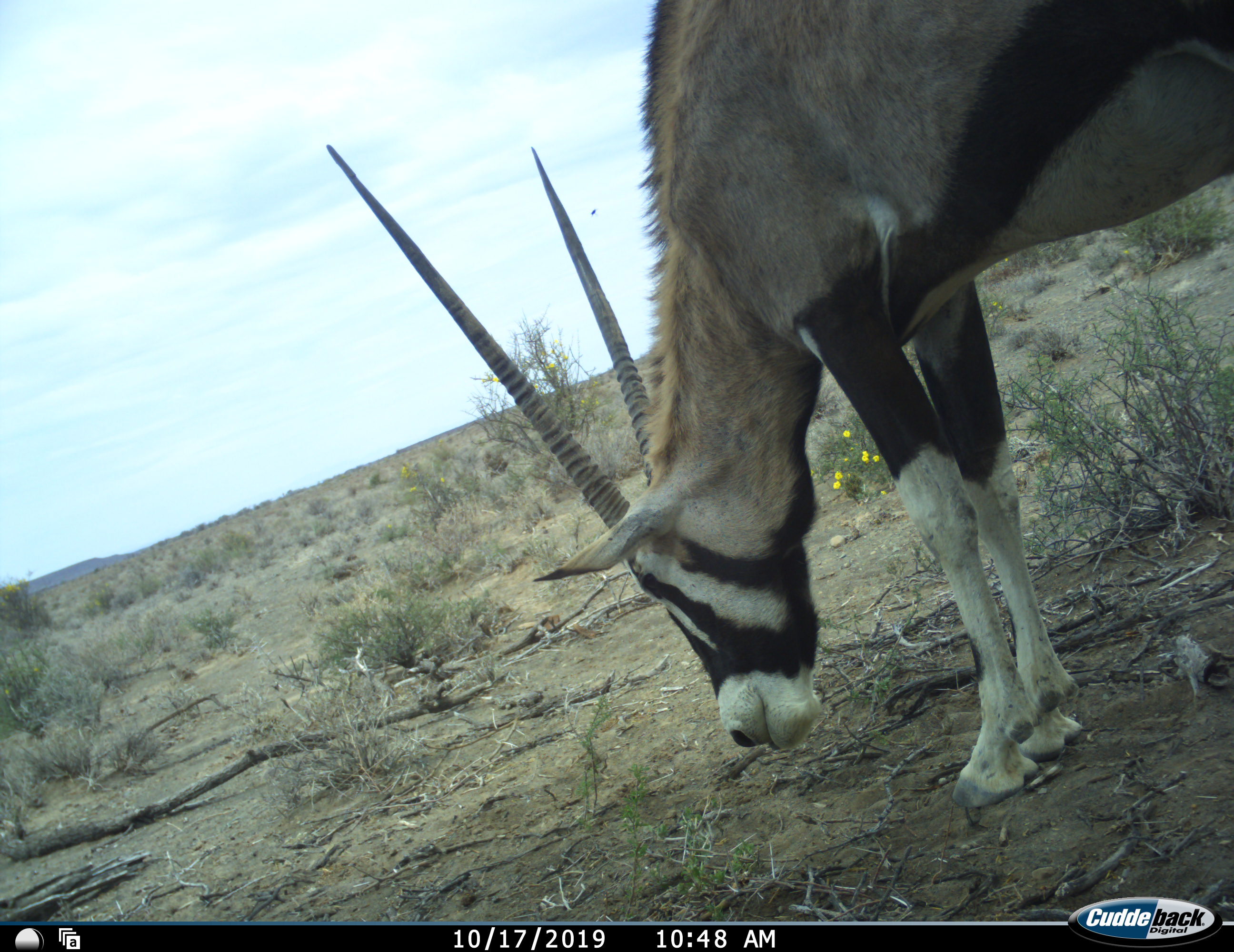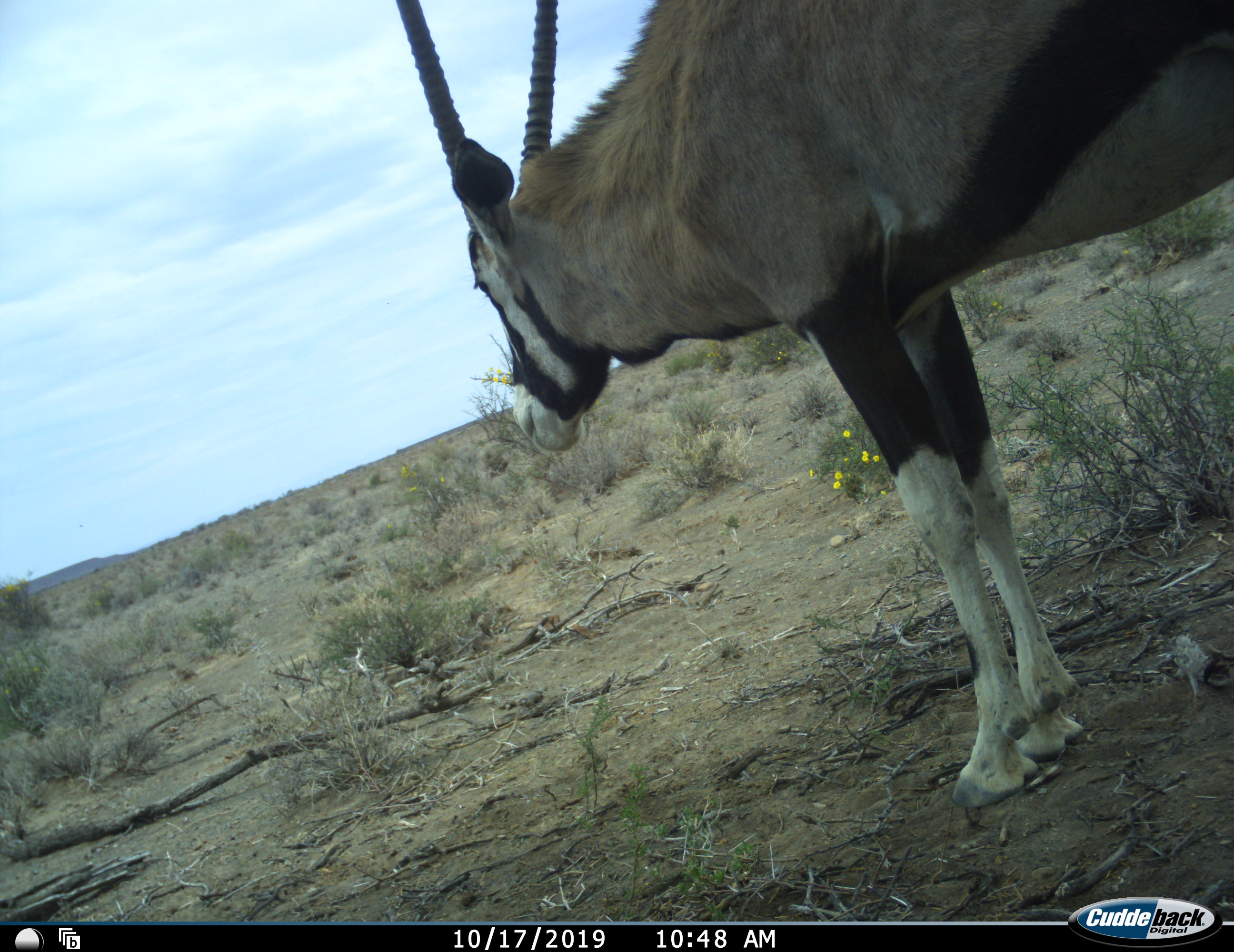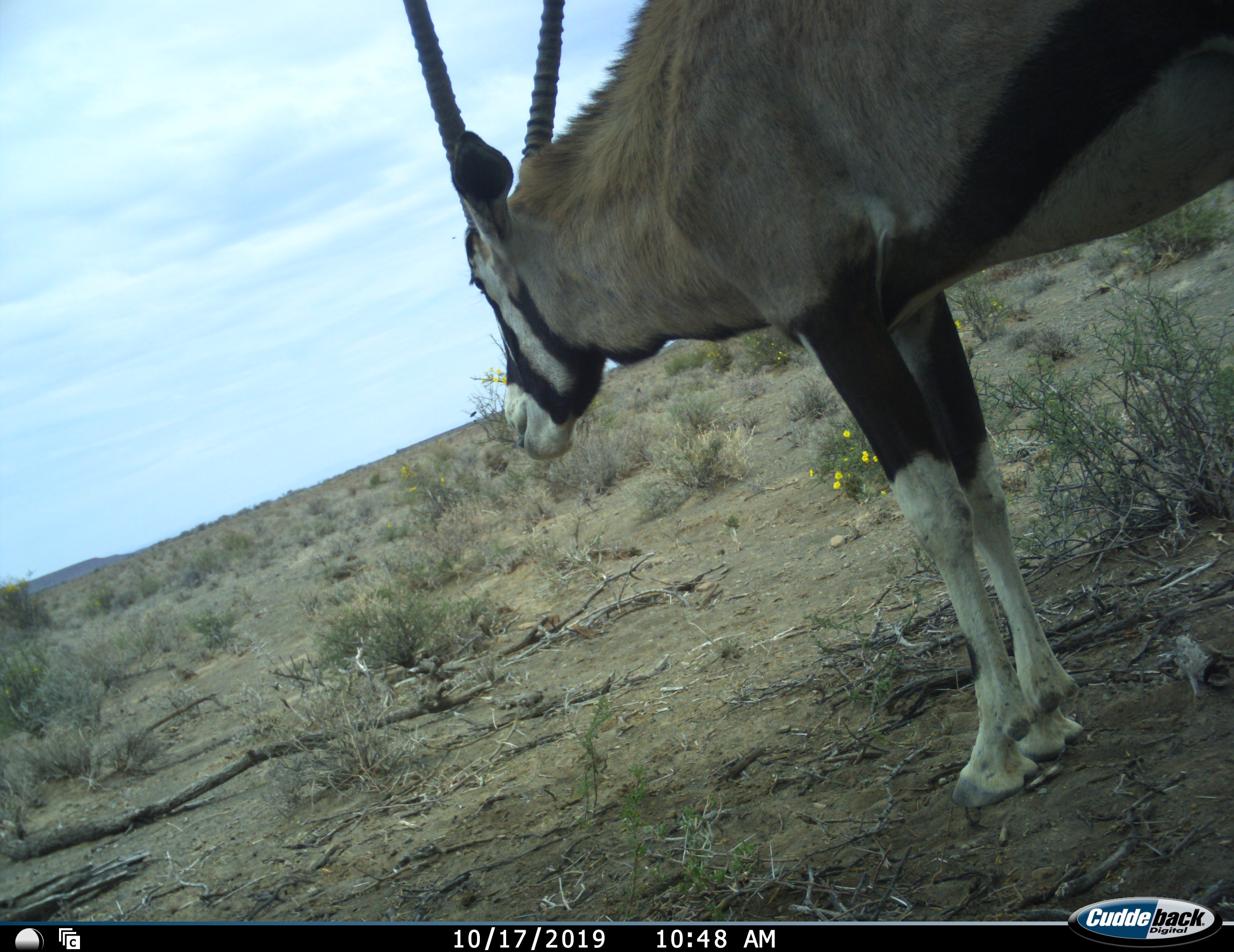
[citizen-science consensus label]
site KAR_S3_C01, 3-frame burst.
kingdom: Animalia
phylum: Chordata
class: Mammalia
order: Artiodactyla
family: Bovidae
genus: Oryx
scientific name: Oryx gazella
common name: gemsbok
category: oryx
Oryx (gemsbok) (Oryx gazella), count 1. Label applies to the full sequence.